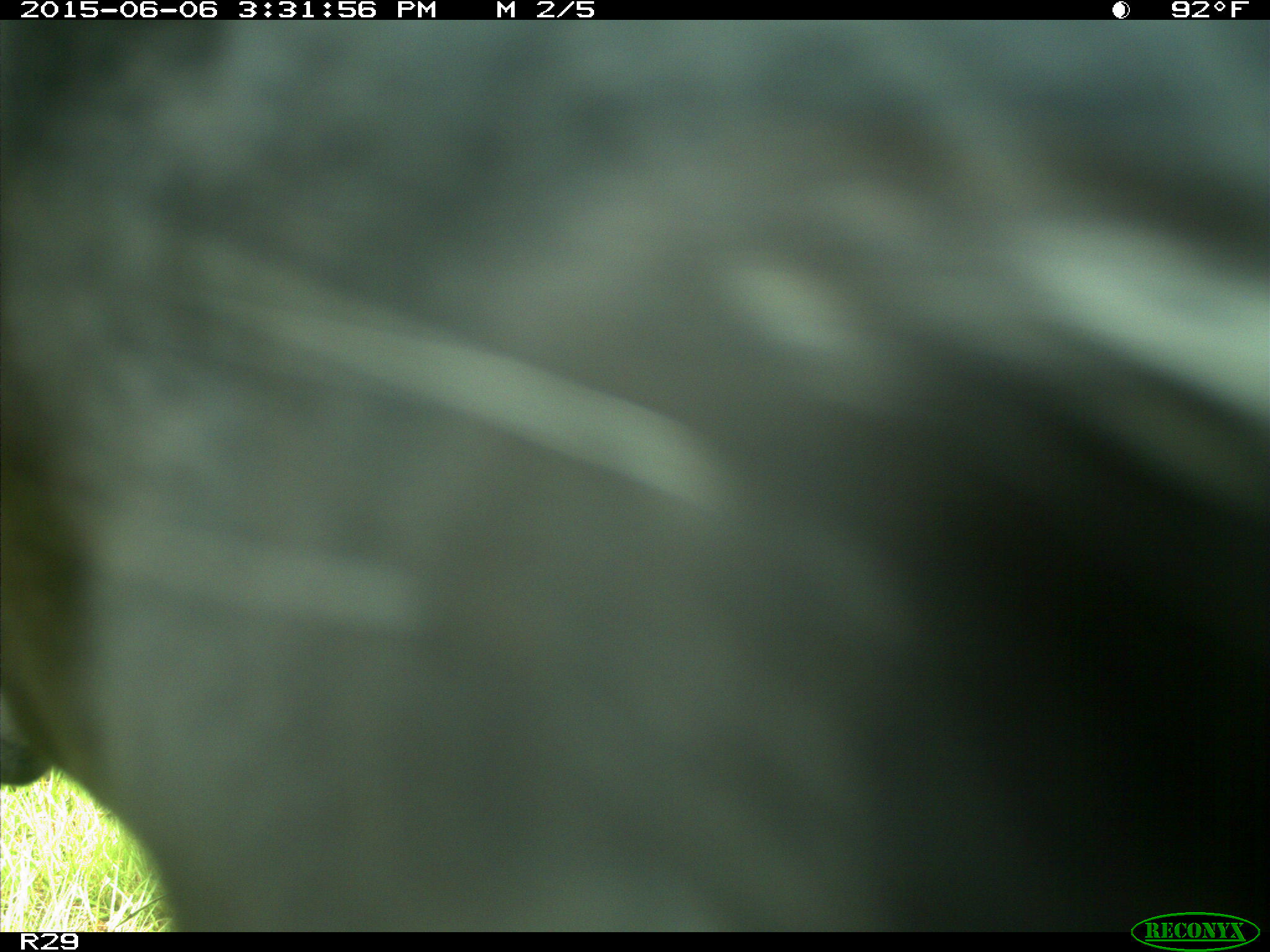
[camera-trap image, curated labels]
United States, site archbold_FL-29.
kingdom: Animalia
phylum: Chordata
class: Mammalia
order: Artiodactyla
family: Bovidae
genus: Bos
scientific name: Bos taurus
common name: domestic cow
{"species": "Bos taurus (domestic cow)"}